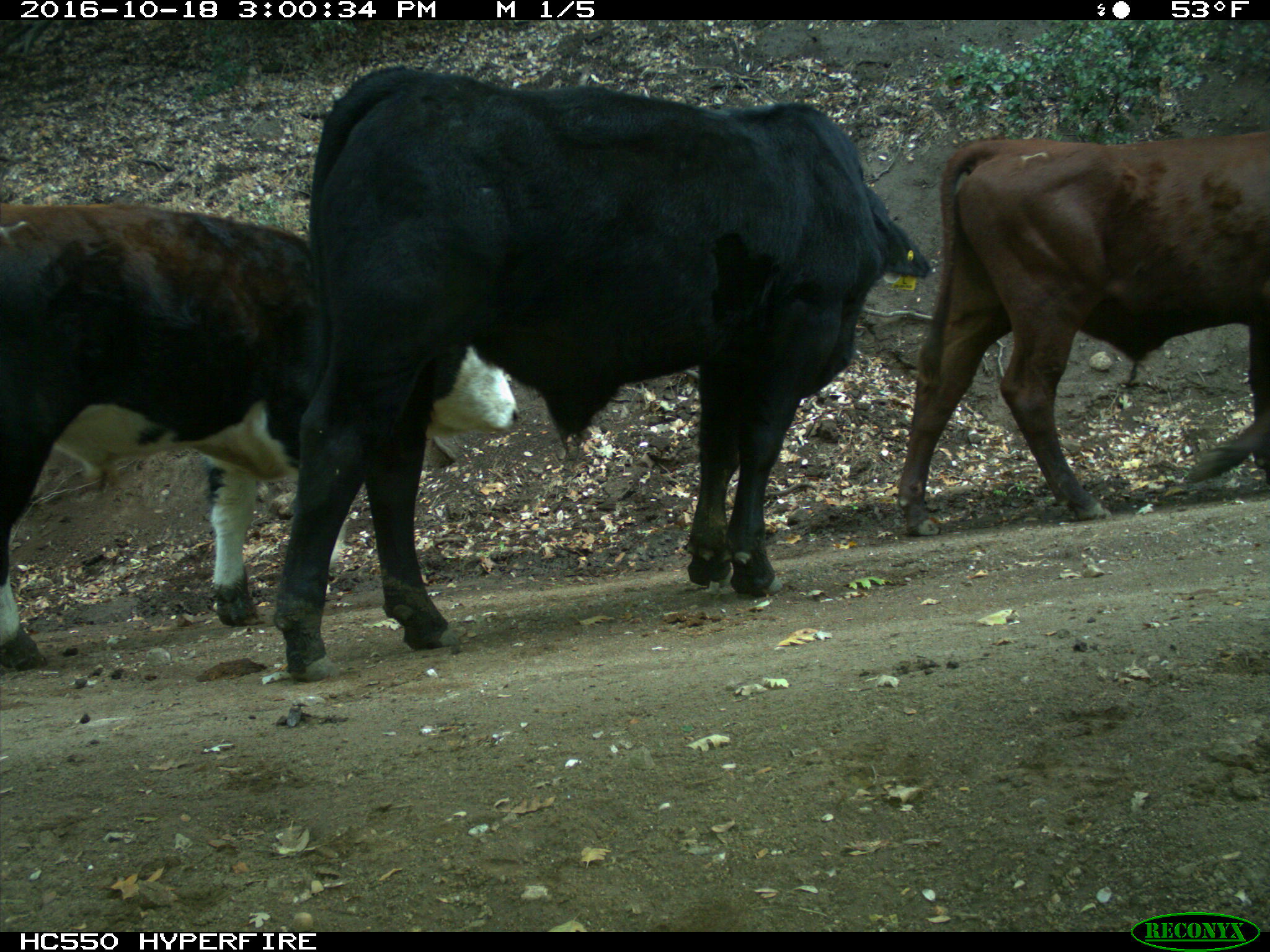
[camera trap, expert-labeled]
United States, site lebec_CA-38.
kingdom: Animalia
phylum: Chordata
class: Mammalia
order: Artiodactyla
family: Bovidae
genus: Bos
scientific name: Bos taurus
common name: domestic cow